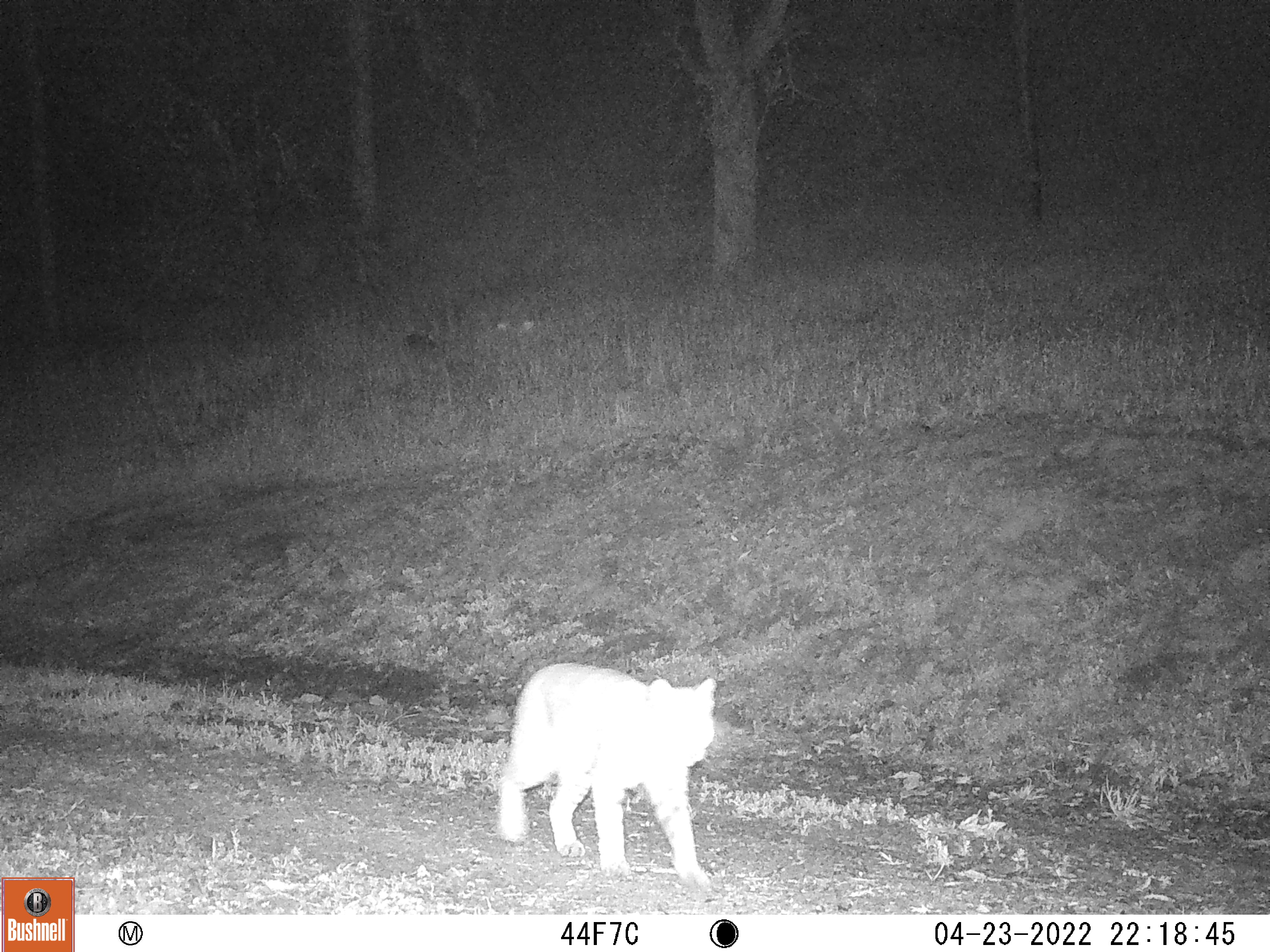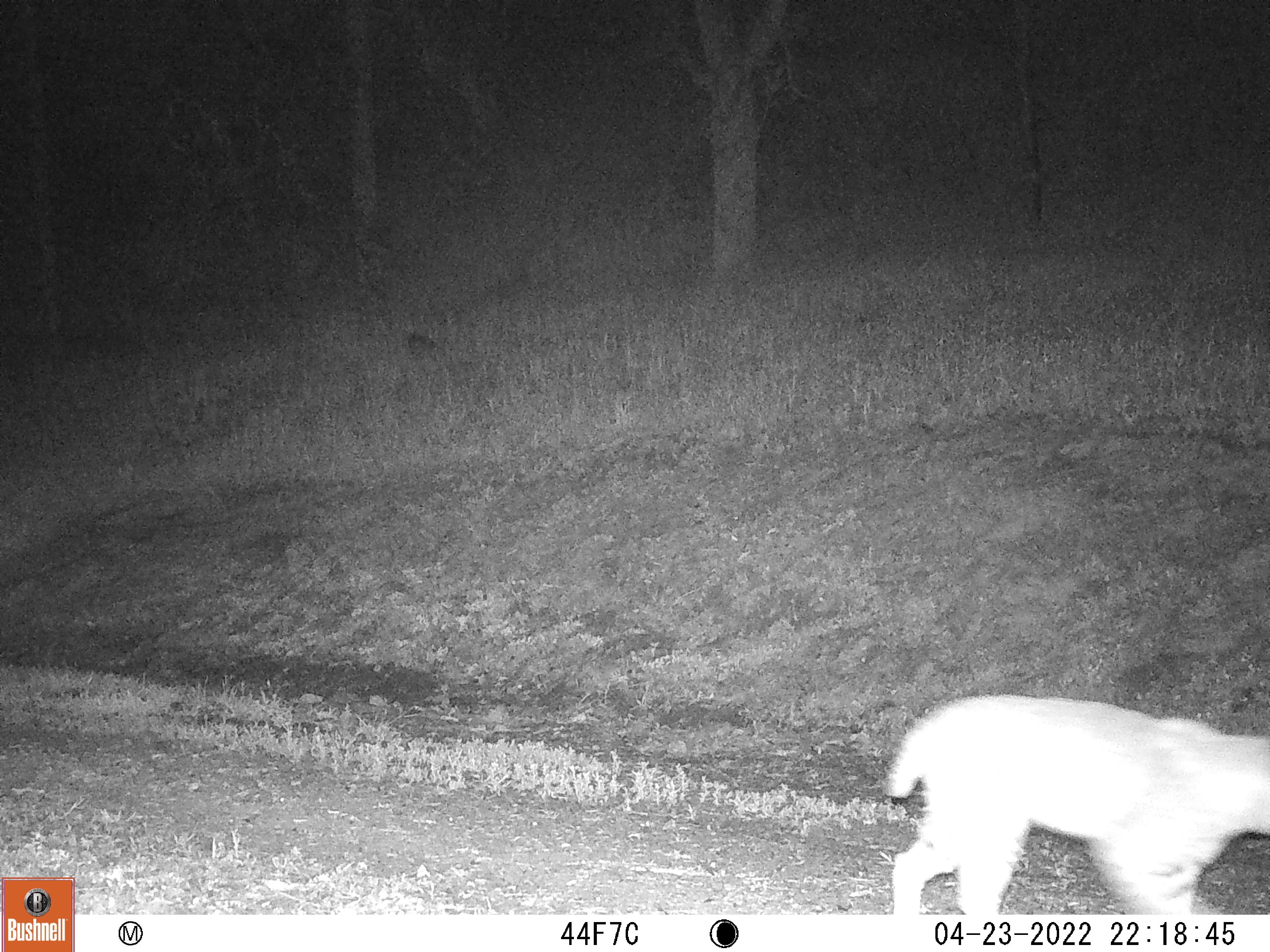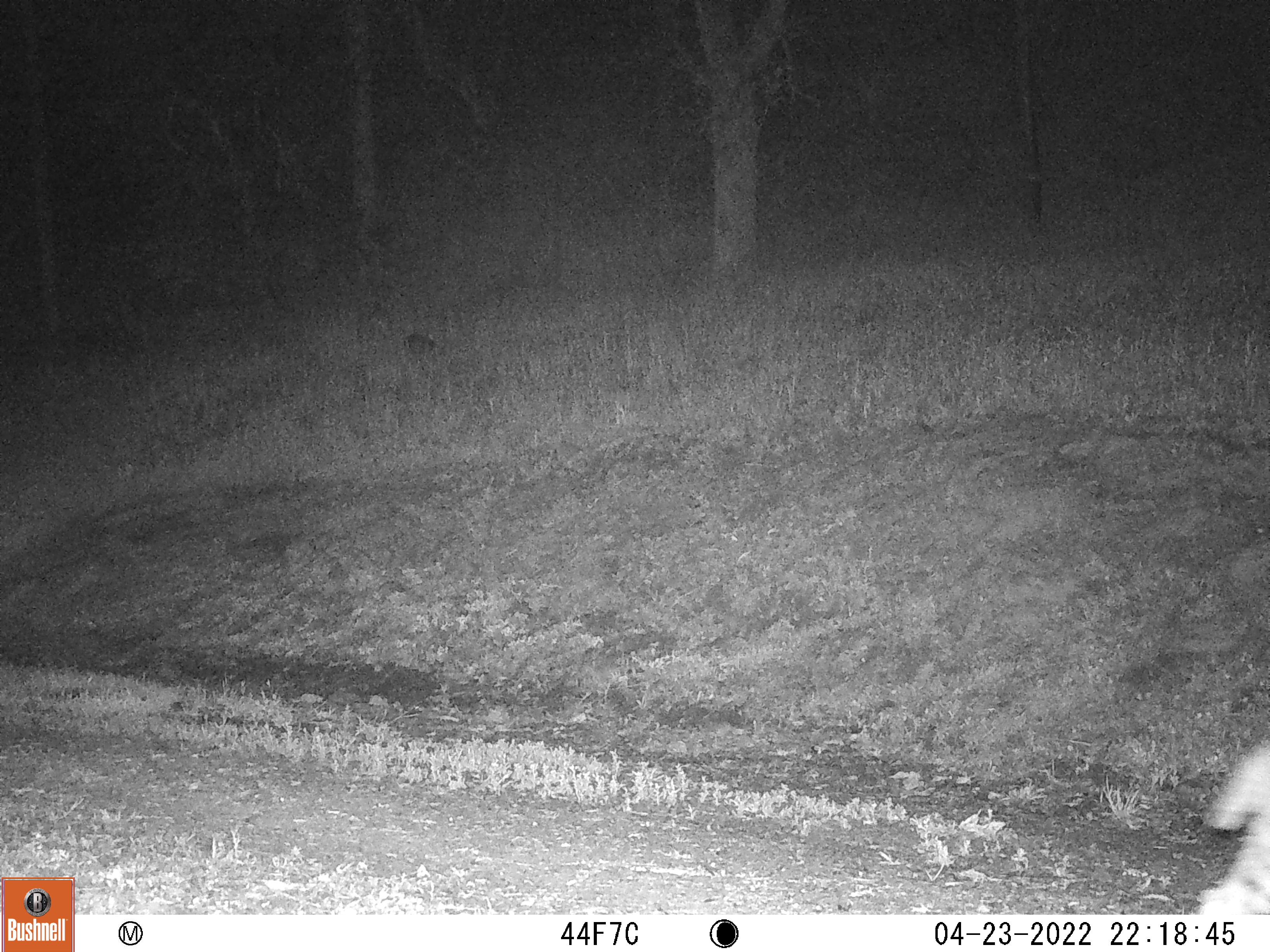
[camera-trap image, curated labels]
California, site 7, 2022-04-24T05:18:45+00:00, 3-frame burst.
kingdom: Animalia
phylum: Chordata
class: Mammalia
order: Carnivora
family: Felidae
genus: Lynx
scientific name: Lynx rufus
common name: bobcat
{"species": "bobcat (Lynx rufus)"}